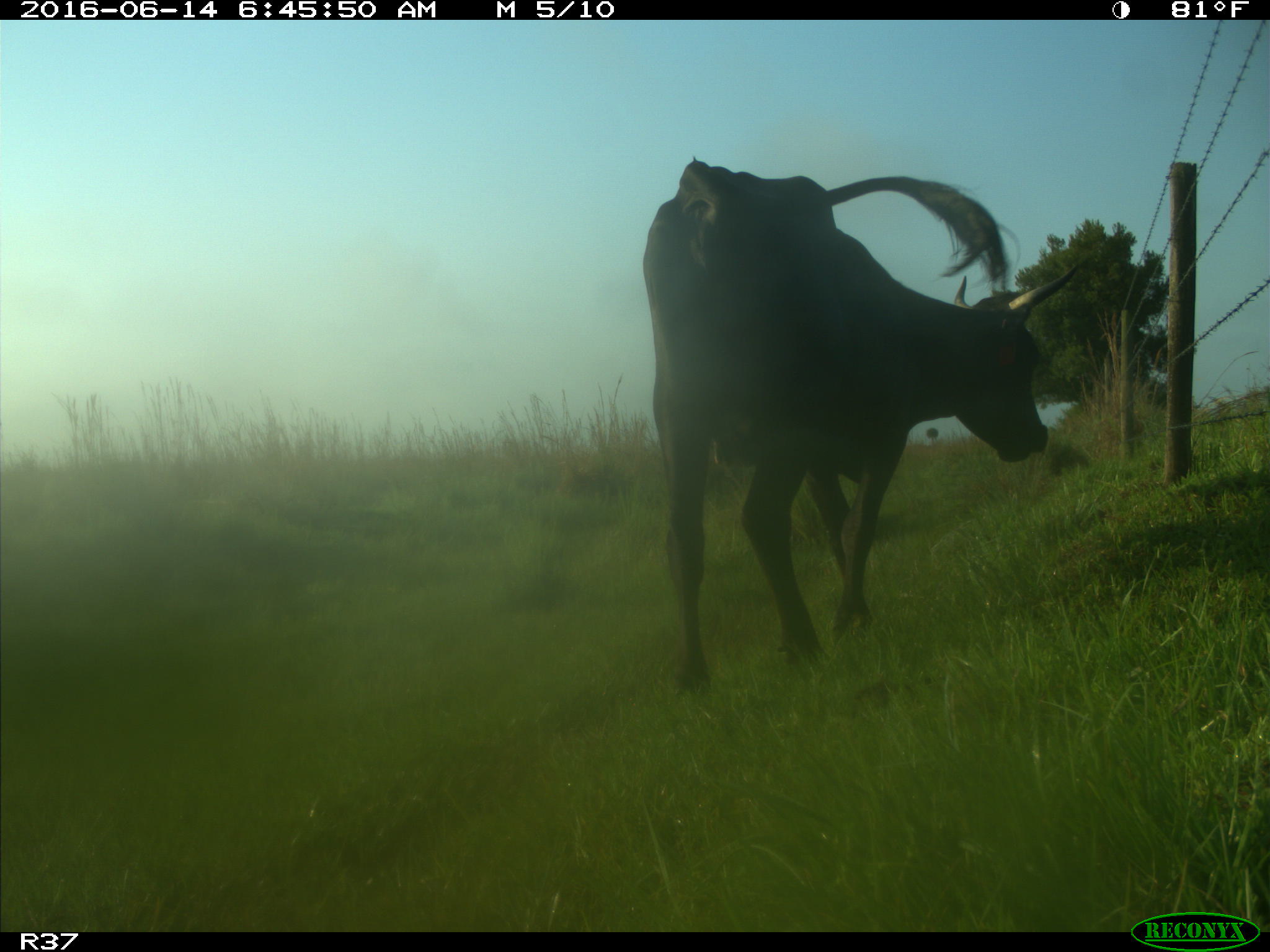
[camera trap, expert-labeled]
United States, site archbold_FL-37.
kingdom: Animalia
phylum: Chordata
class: Mammalia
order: Artiodactyla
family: Bovidae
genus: Bos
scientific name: Bos taurus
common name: domestic cow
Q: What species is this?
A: Bos taurus (domestic cow).